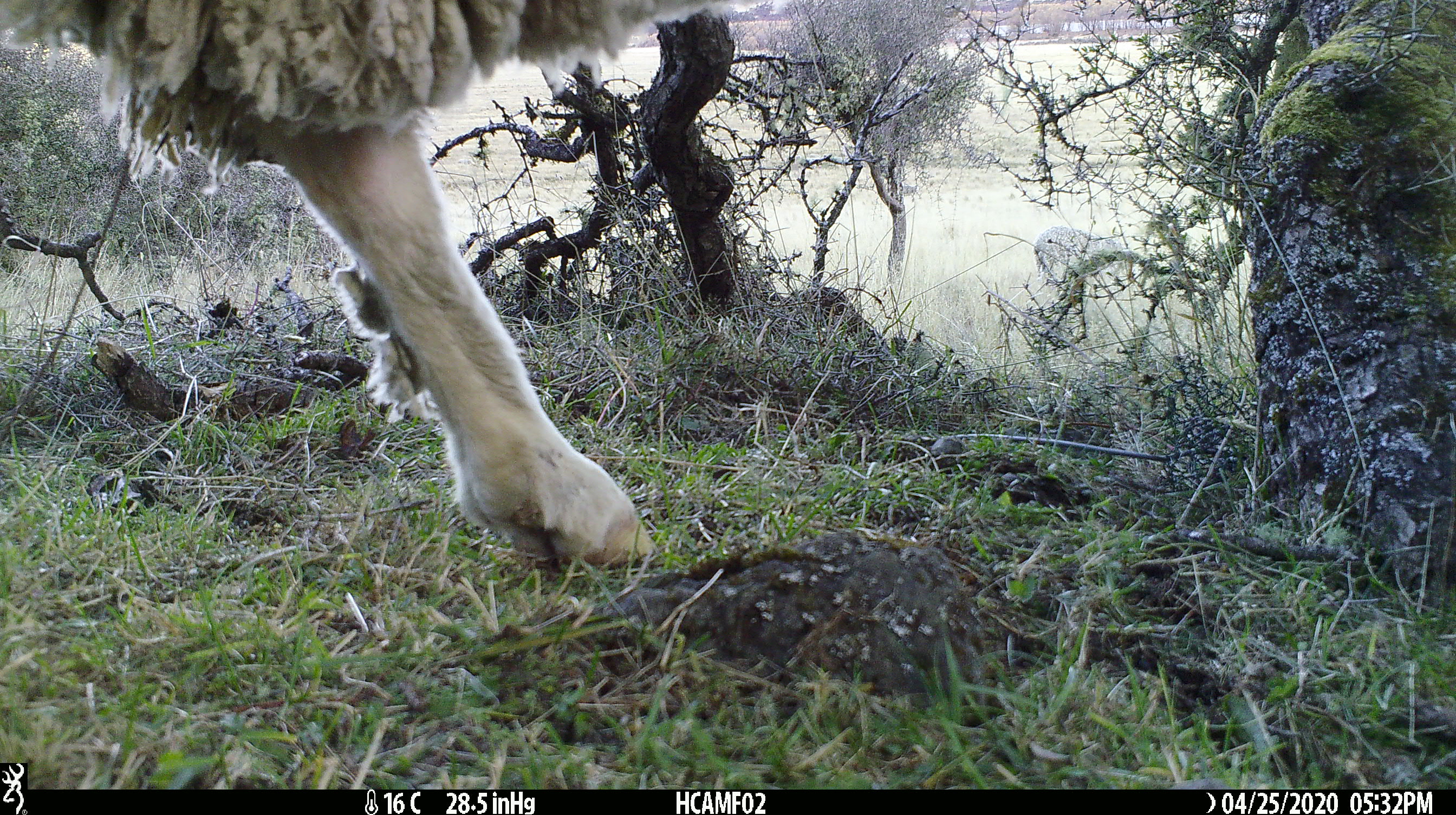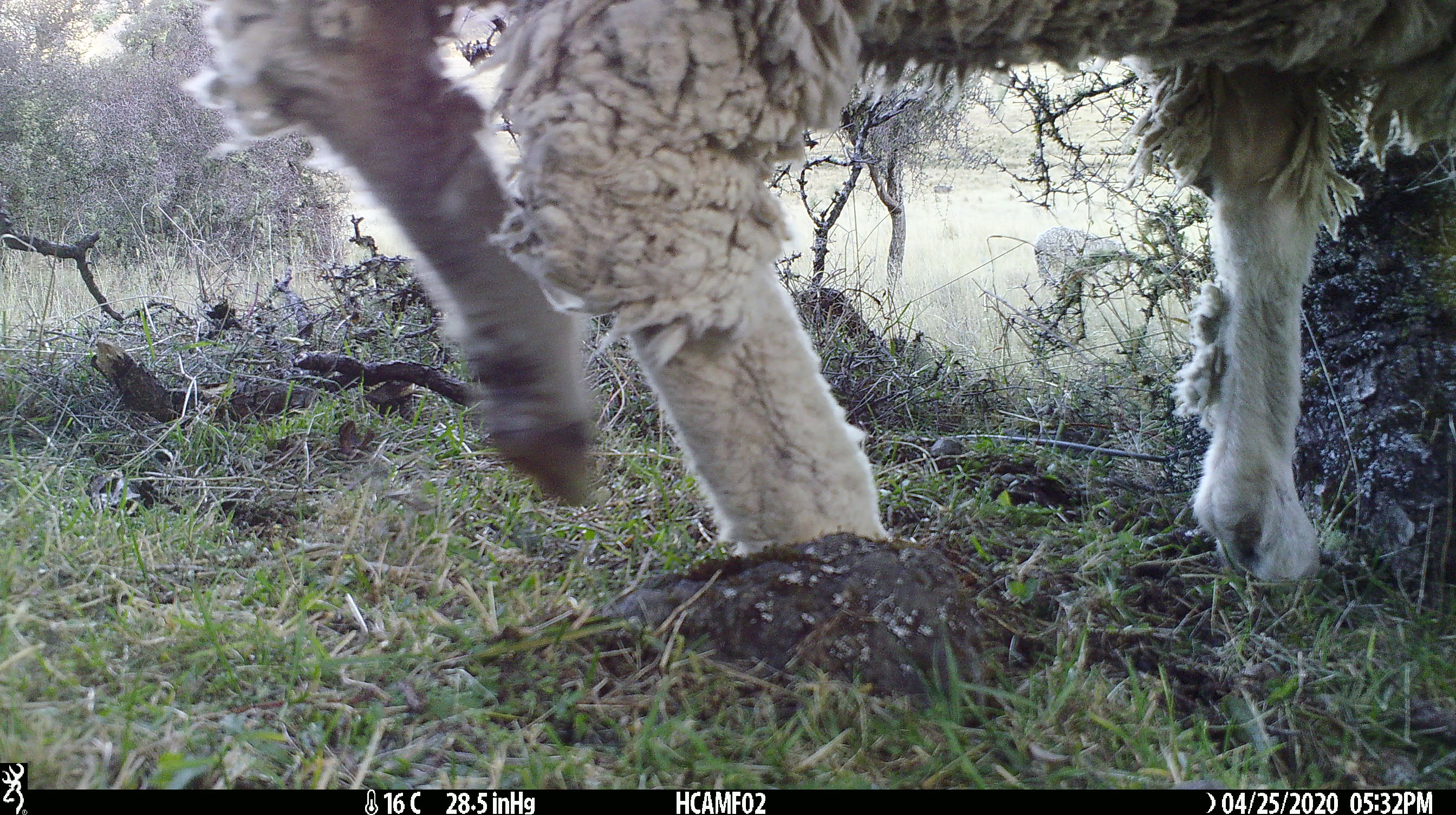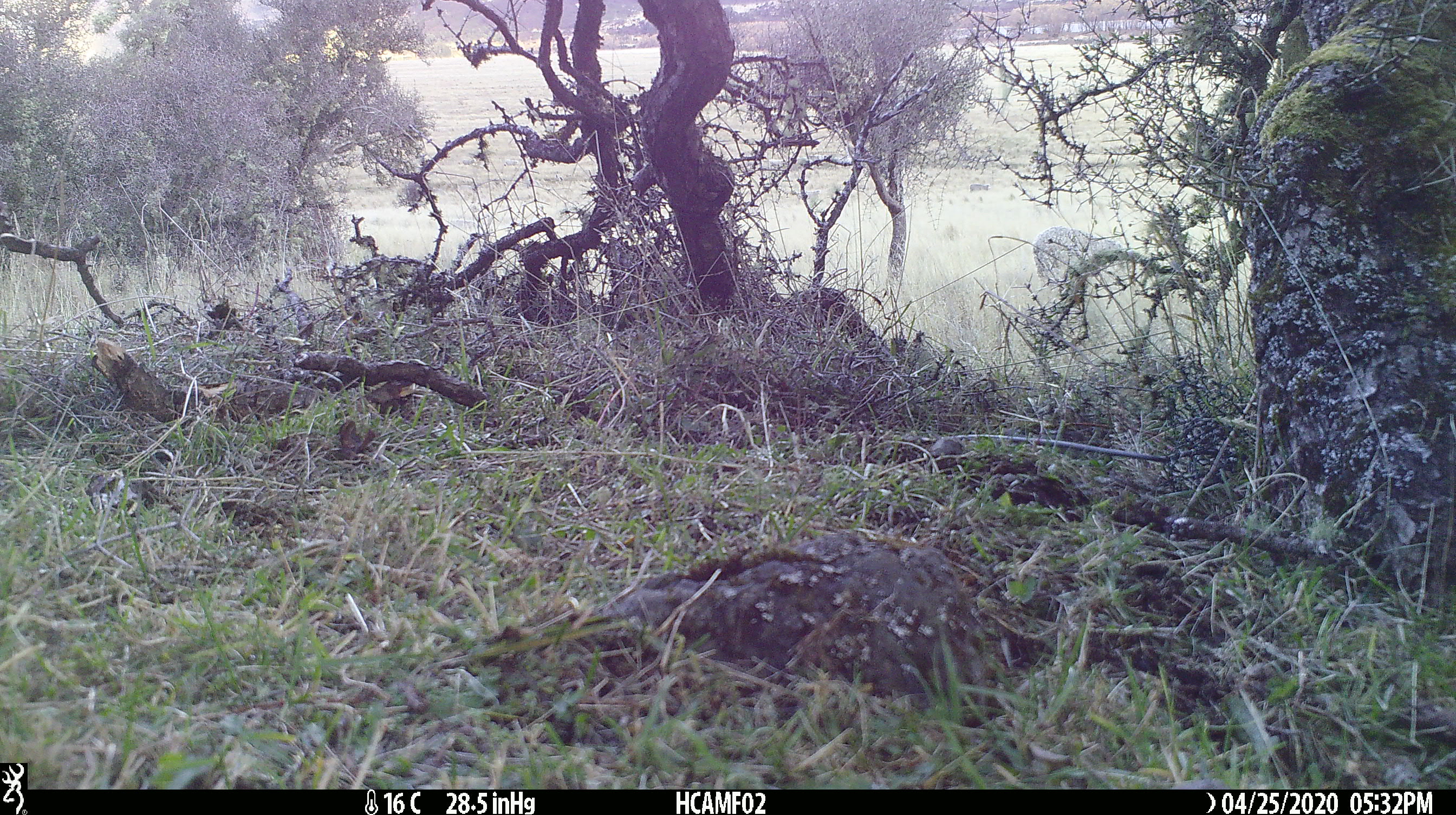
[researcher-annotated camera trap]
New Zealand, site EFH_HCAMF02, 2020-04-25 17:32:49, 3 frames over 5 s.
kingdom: Animalia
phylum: Chordata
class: Mammalia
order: Artiodactyla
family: Bovidae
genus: Ovis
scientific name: Ovis aries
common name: domestic sheep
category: sheep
Sheep (domestic sheep) (Ovis aries).